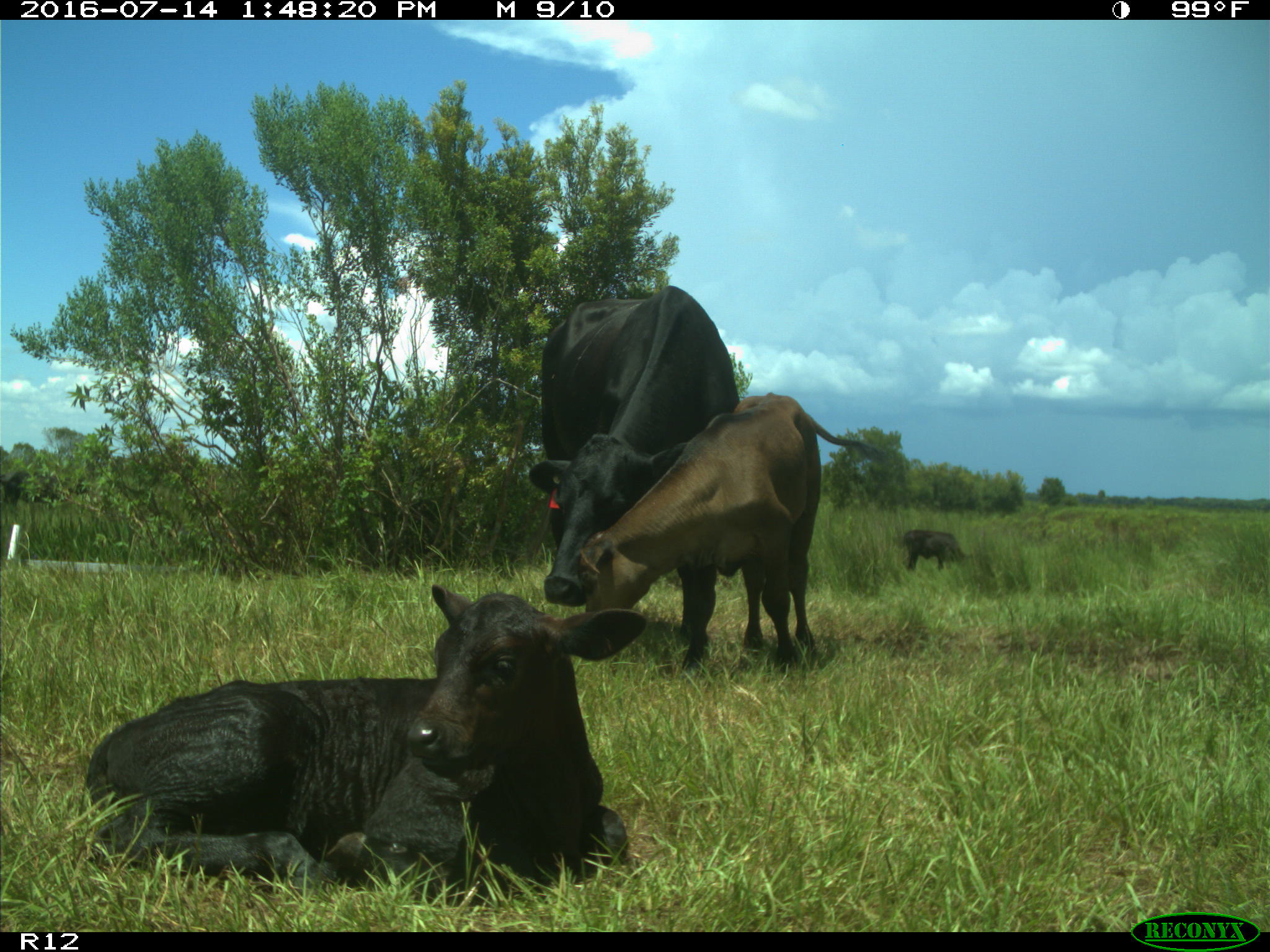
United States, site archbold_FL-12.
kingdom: Animalia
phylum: Chordata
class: Mammalia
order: Artiodactyla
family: Bovidae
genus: Bos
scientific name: Bos taurus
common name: domestic cow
Bos taurus (domestic cow).